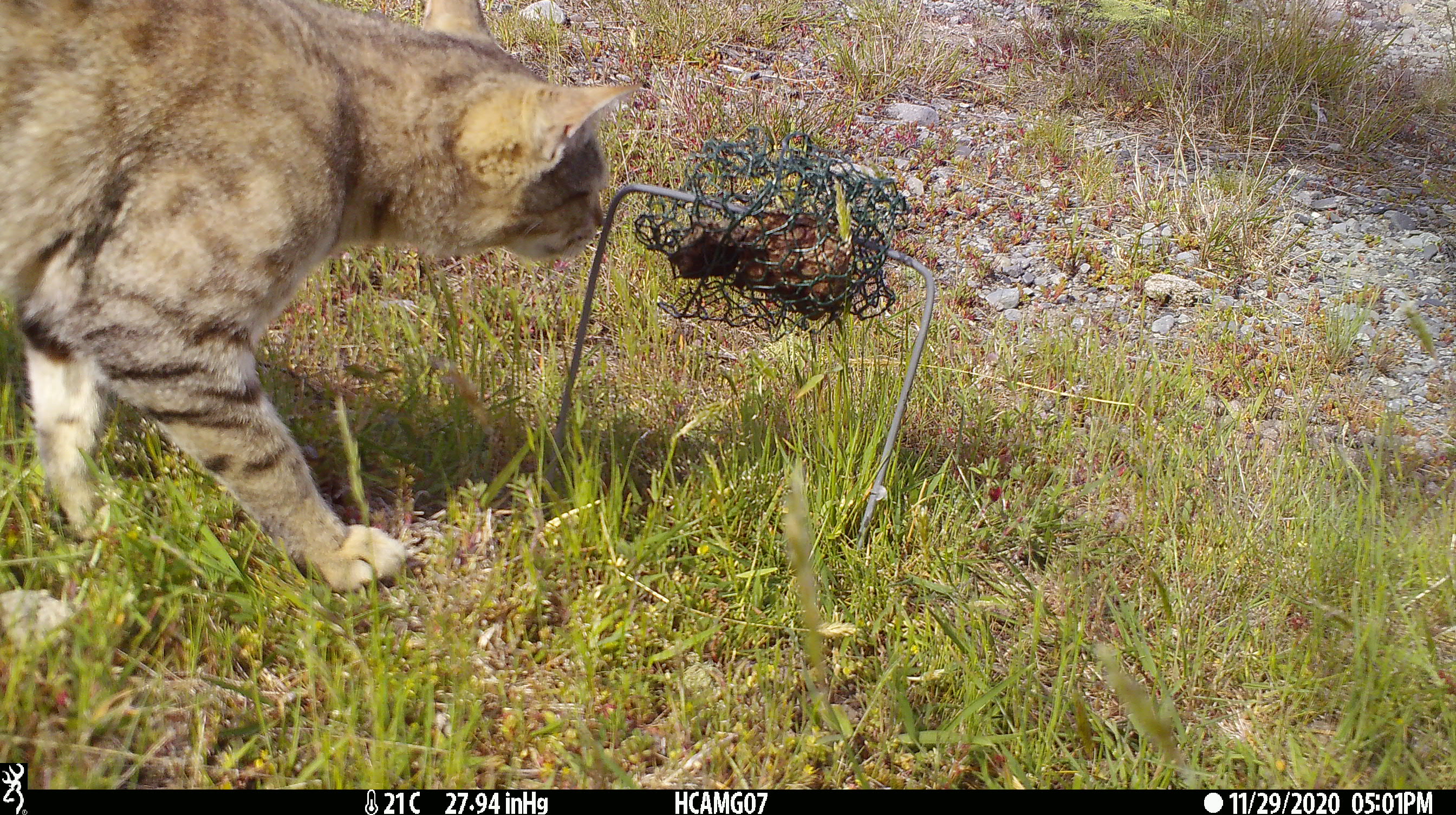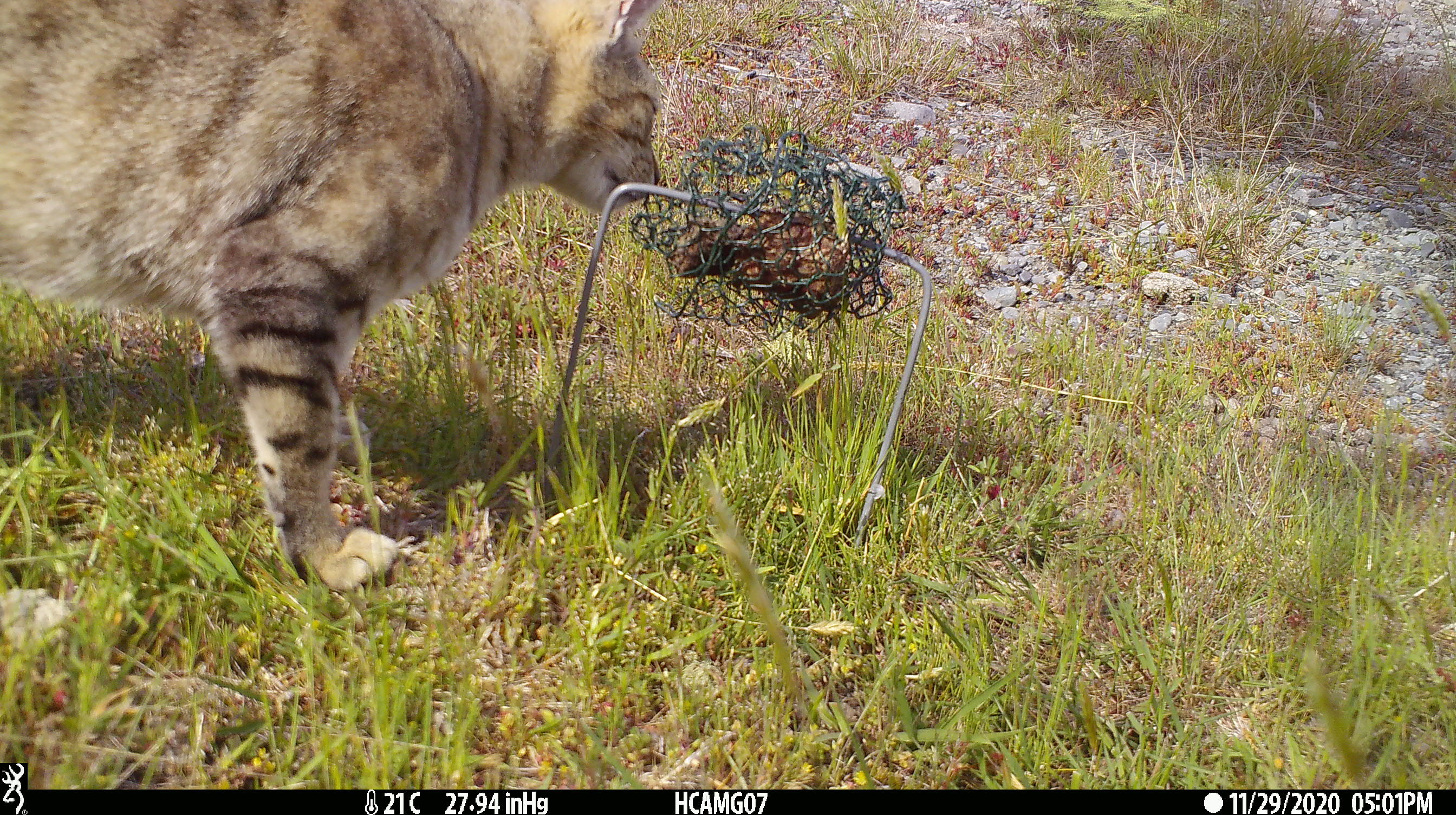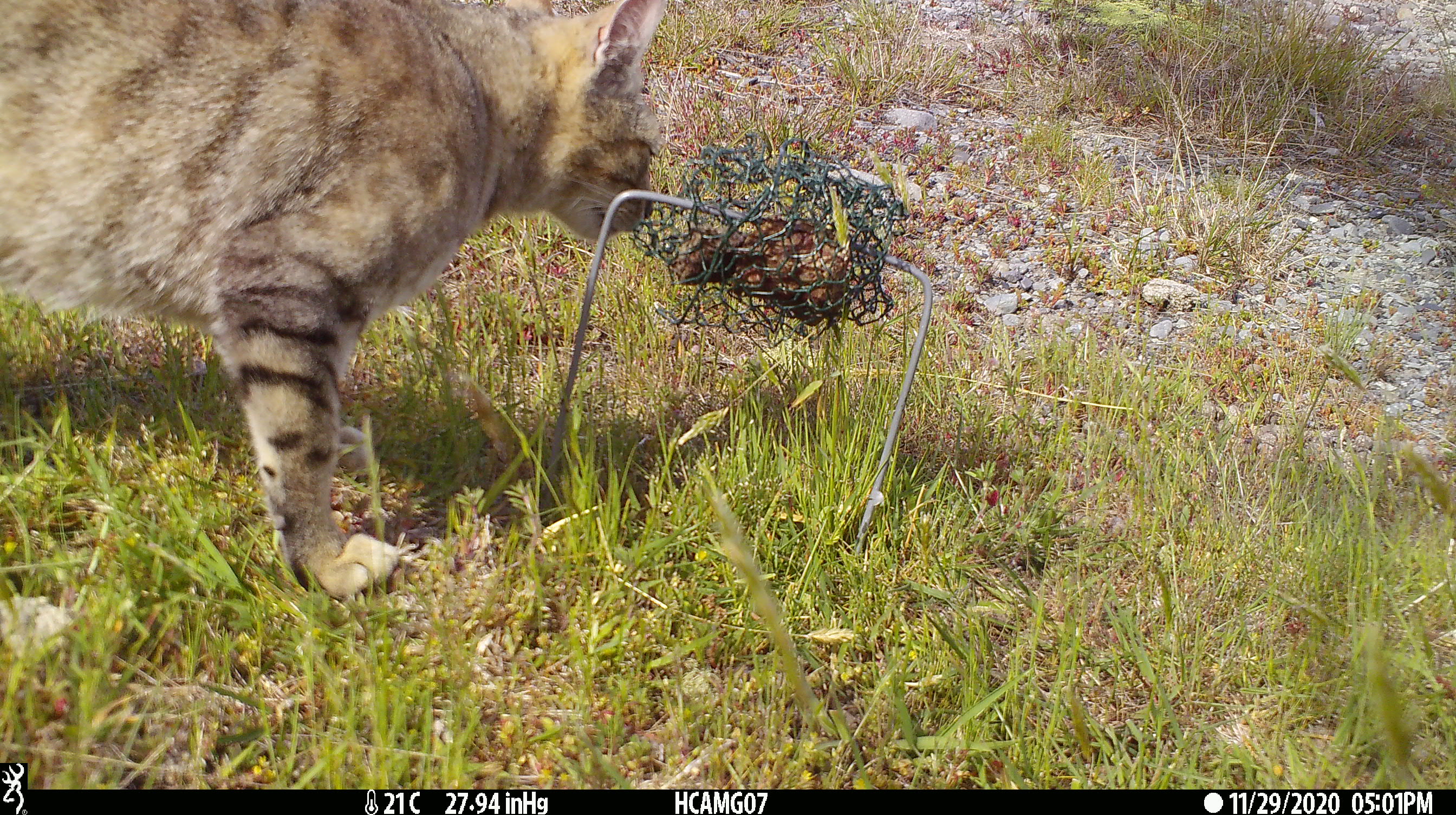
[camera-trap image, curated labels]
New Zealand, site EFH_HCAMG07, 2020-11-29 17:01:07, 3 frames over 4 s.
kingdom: Animalia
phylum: Chordata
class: Mammalia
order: Carnivora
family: Felidae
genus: Felis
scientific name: Felis catus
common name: domestic cat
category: cat